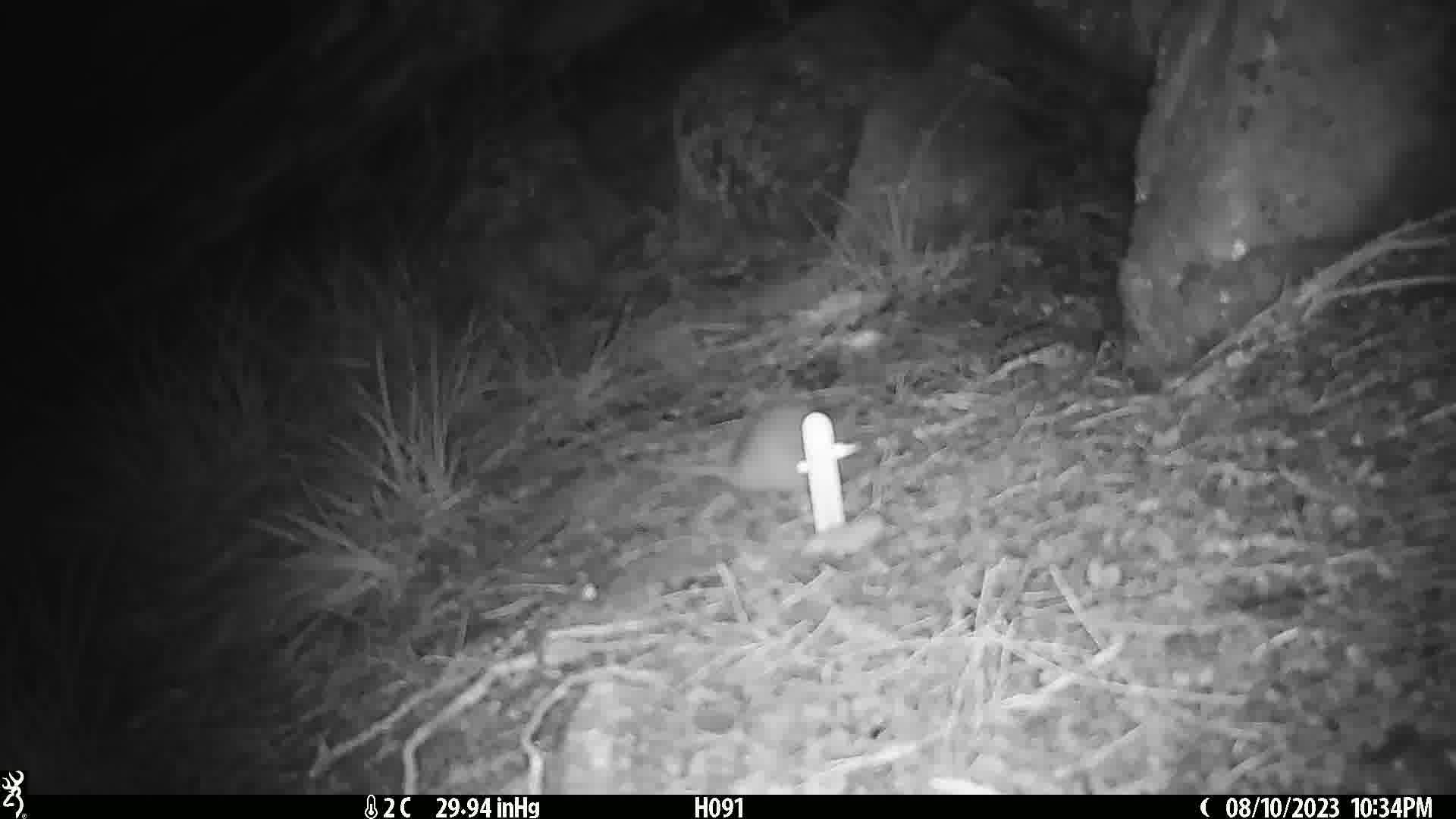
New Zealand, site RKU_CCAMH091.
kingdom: Animalia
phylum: Chordata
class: Mammalia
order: Rodentia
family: Muridae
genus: Rattus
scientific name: Rattus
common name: rat